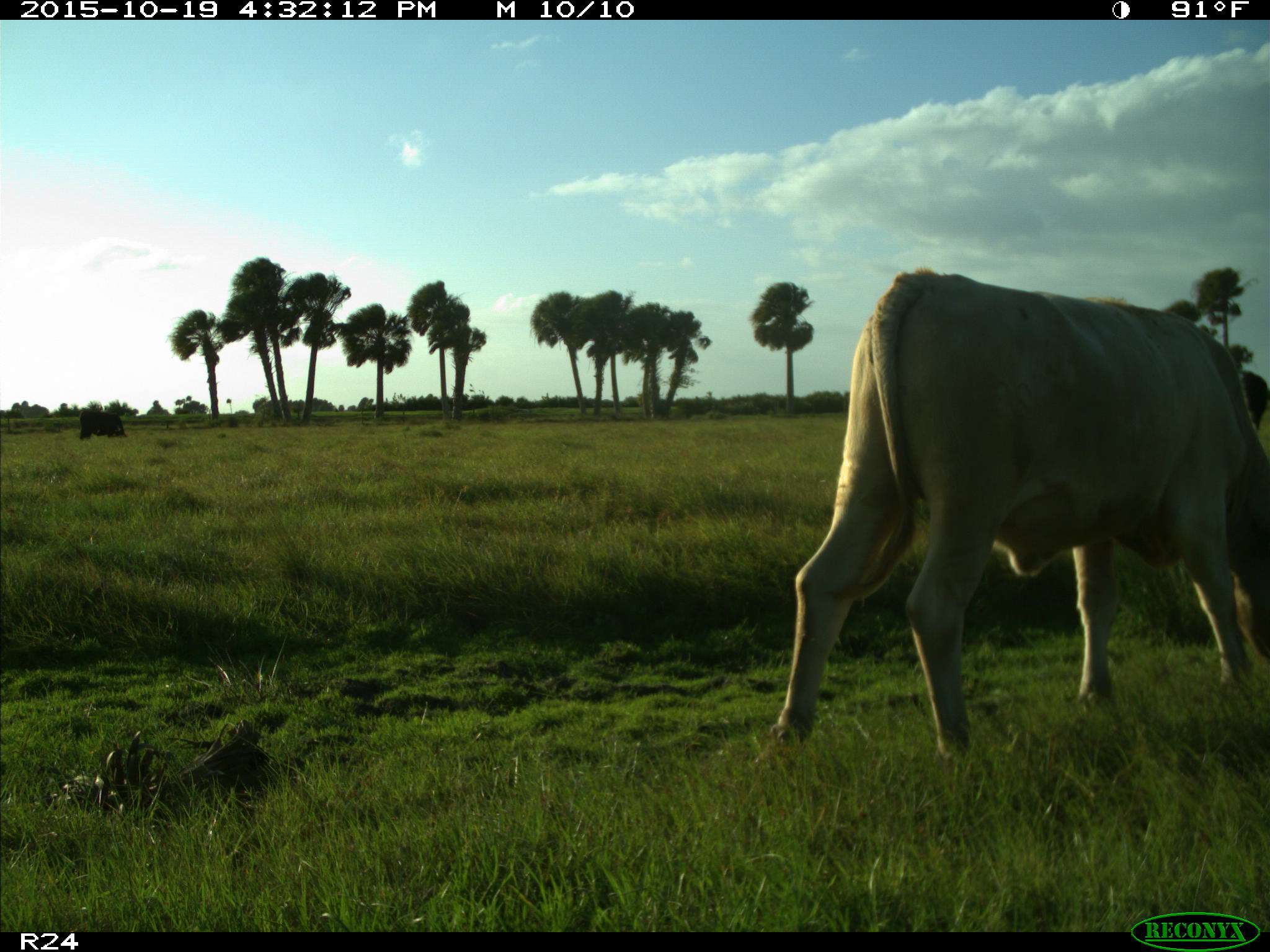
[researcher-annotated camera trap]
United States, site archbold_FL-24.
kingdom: Animalia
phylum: Chordata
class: Mammalia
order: Artiodactyla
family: Bovidae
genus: Bos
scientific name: Bos taurus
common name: domestic cow